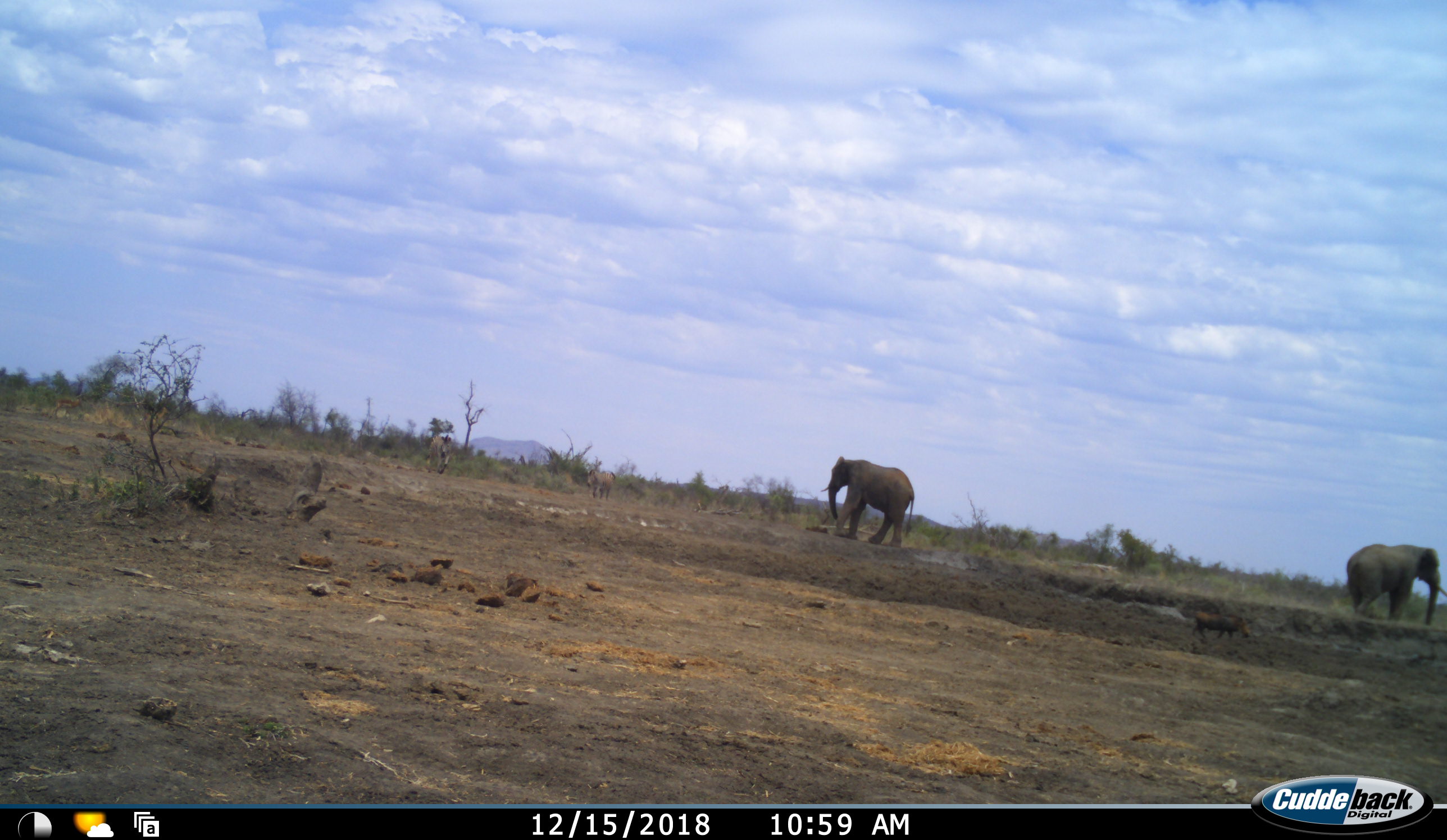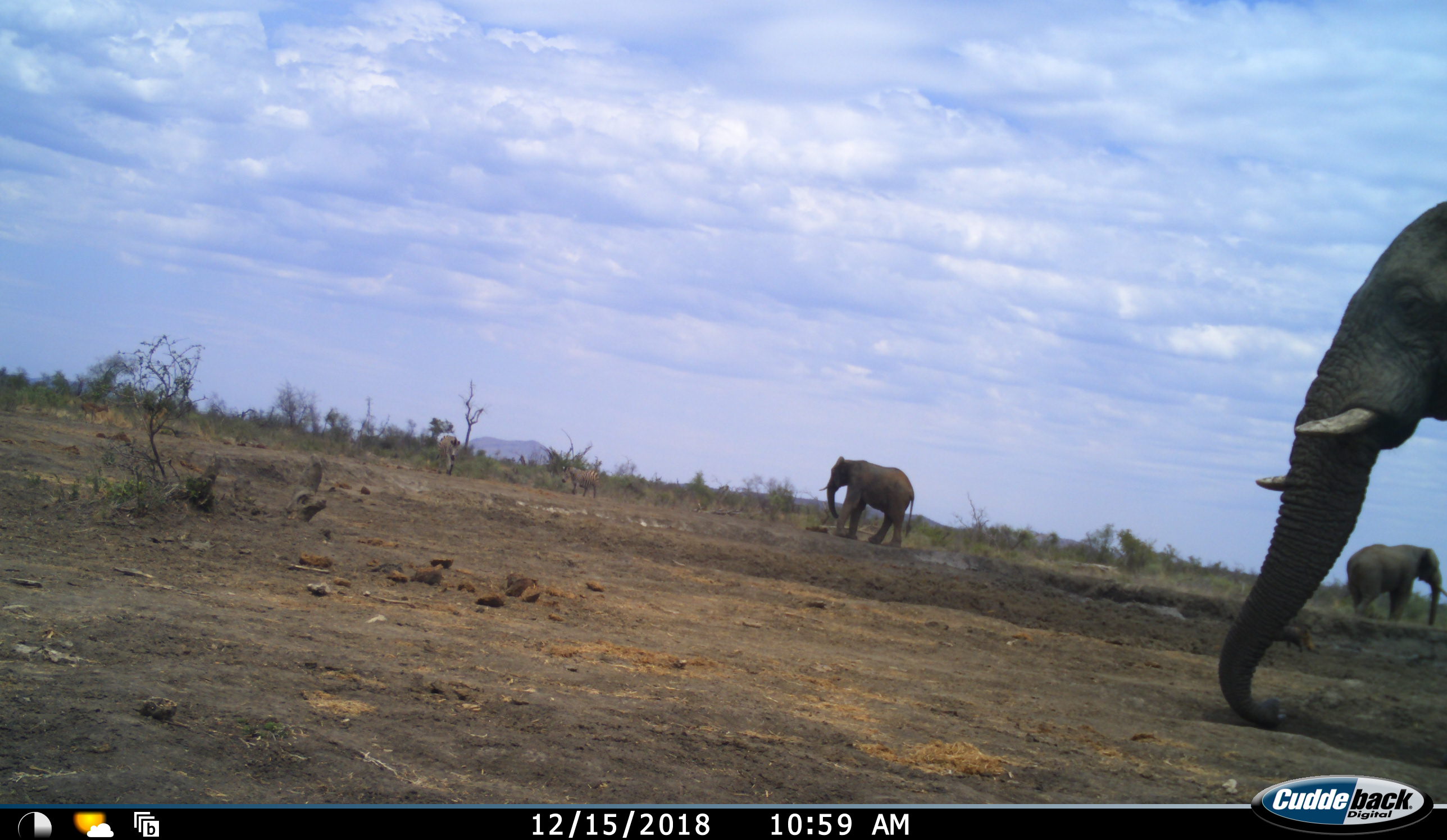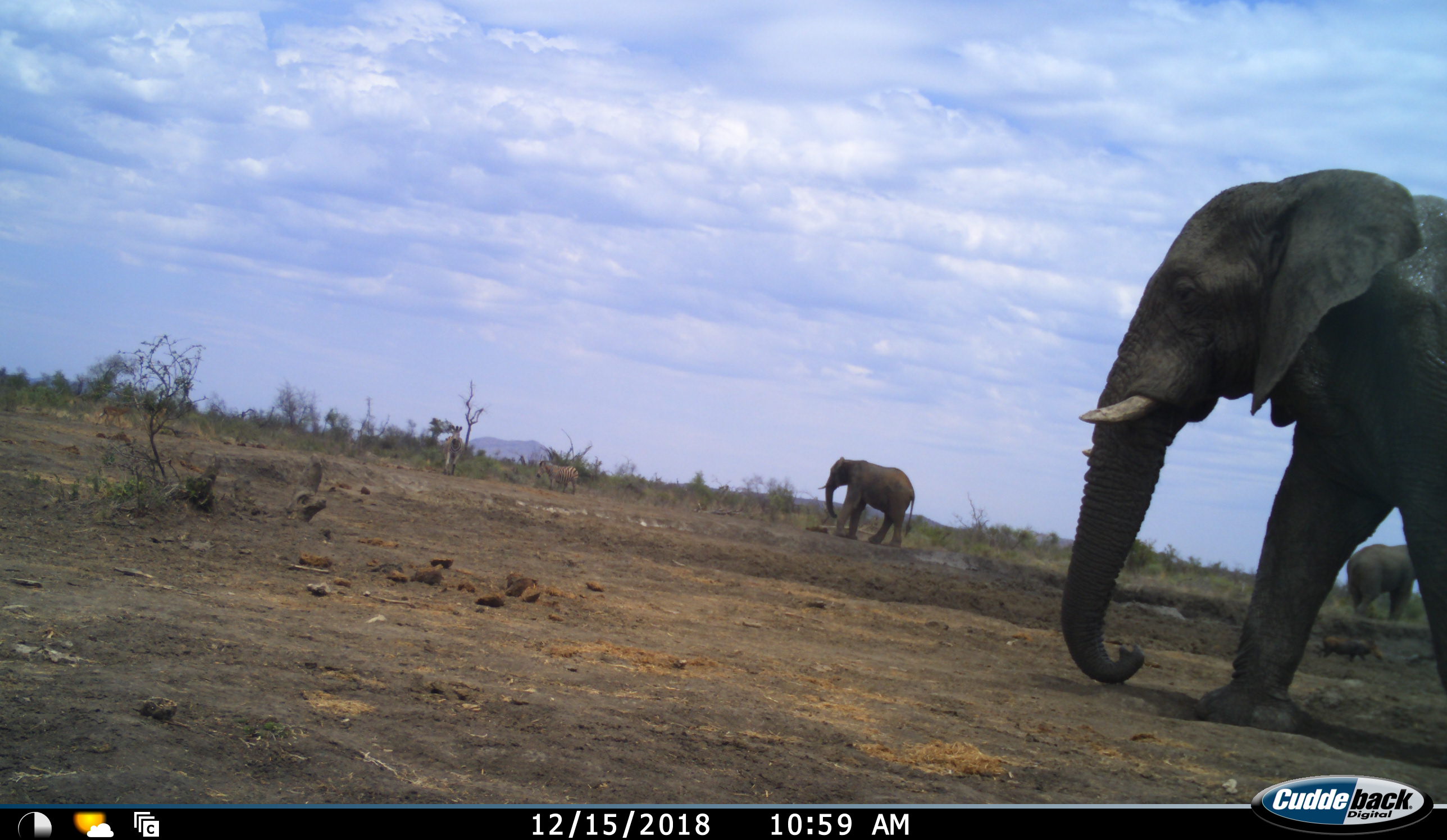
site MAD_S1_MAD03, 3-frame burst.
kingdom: Animalia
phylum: Chordata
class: Mammalia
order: Proboscidea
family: Elephantidae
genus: Loxodonta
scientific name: Loxodonta africana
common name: african bush elephant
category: elephant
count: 3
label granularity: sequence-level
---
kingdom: Animalia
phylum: Chordata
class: Mammalia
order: Perissodactyla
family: Equidae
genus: Equus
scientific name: Equus quagga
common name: plains zebra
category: zebraplains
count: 2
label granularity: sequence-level